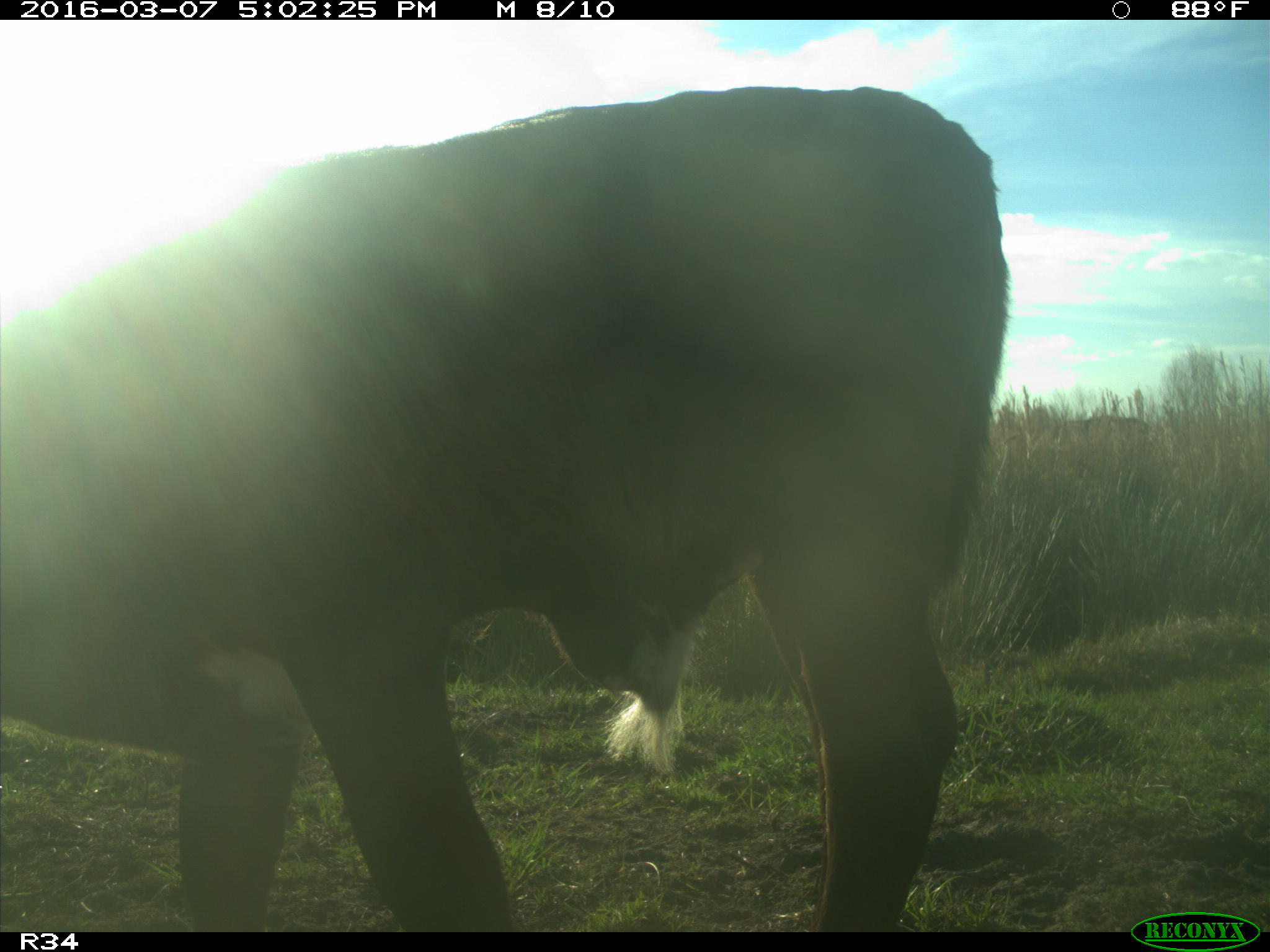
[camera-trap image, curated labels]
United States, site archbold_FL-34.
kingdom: Animalia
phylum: Chordata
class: Mammalia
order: Artiodactyla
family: Bovidae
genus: Bos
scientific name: Bos taurus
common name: domestic cow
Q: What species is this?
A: Bos taurus (domestic cow).